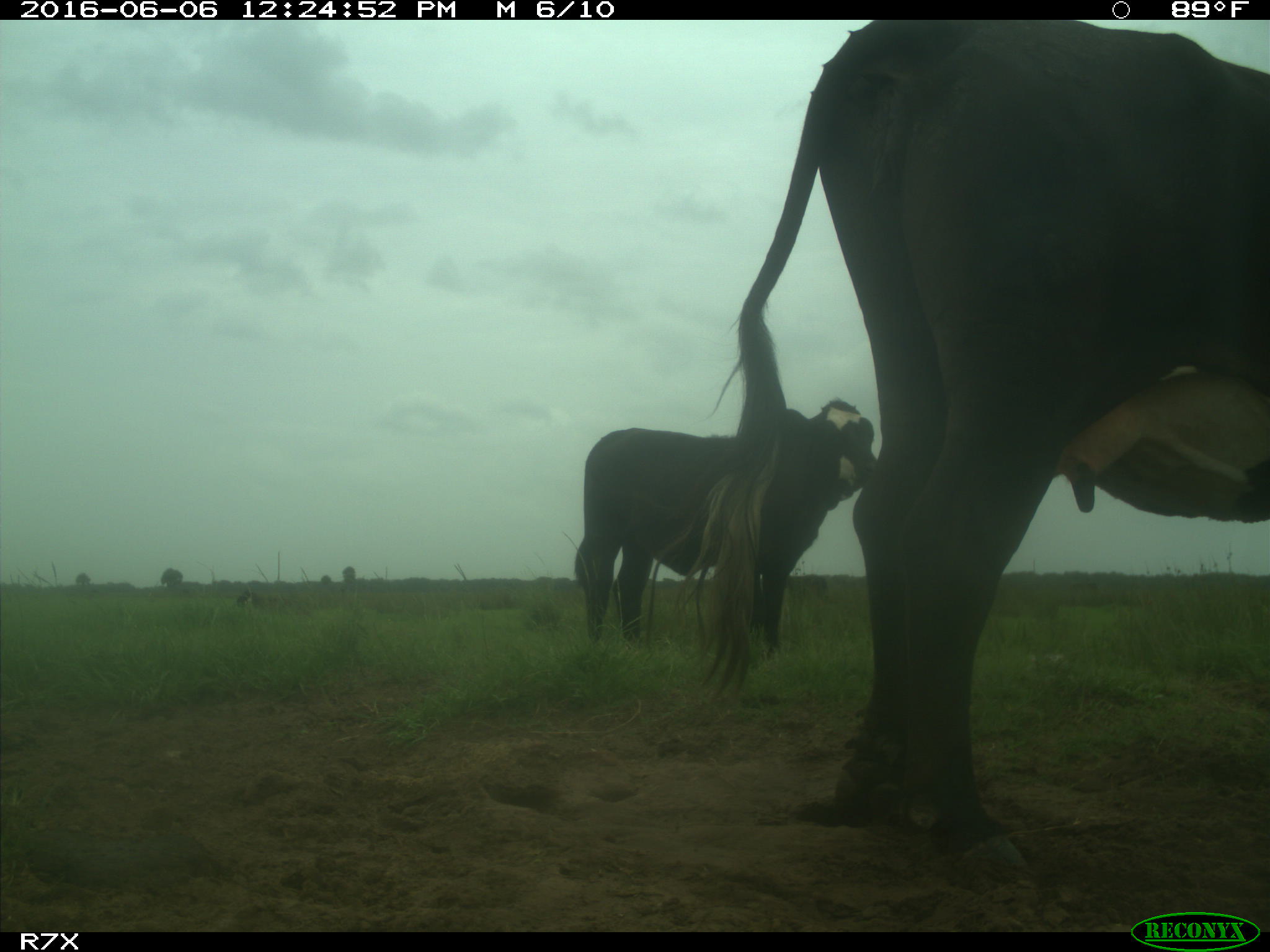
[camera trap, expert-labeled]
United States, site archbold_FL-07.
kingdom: Animalia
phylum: Chordata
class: Mammalia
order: Artiodactyla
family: Bovidae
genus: Bos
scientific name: Bos taurus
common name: domestic cow